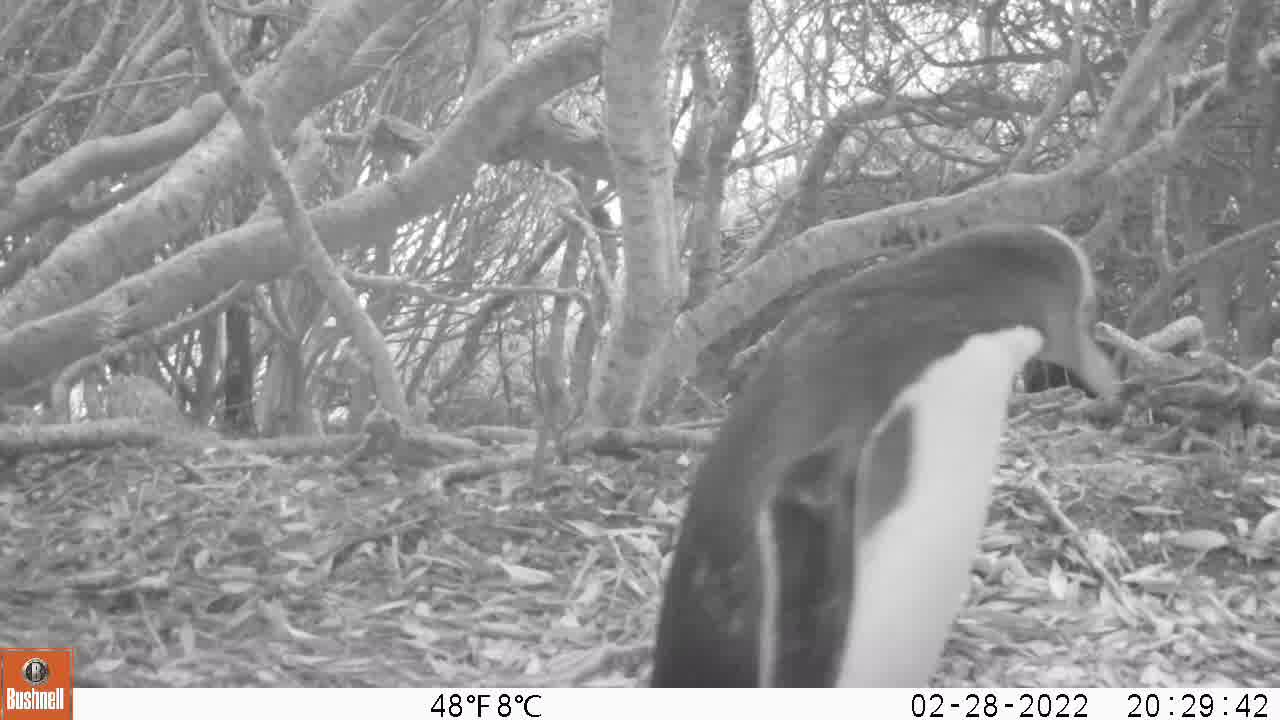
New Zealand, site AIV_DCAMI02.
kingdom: Animalia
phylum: Chordata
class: Aves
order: Sphenisciformes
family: Spheniscidae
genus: Megadyptes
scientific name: Megadyptes antipodes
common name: yellow-eyed penguin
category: yellow eyed penguin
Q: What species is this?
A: Yellow eyed penguin (yellow-eyed penguin) (Megadyptes antipodes).